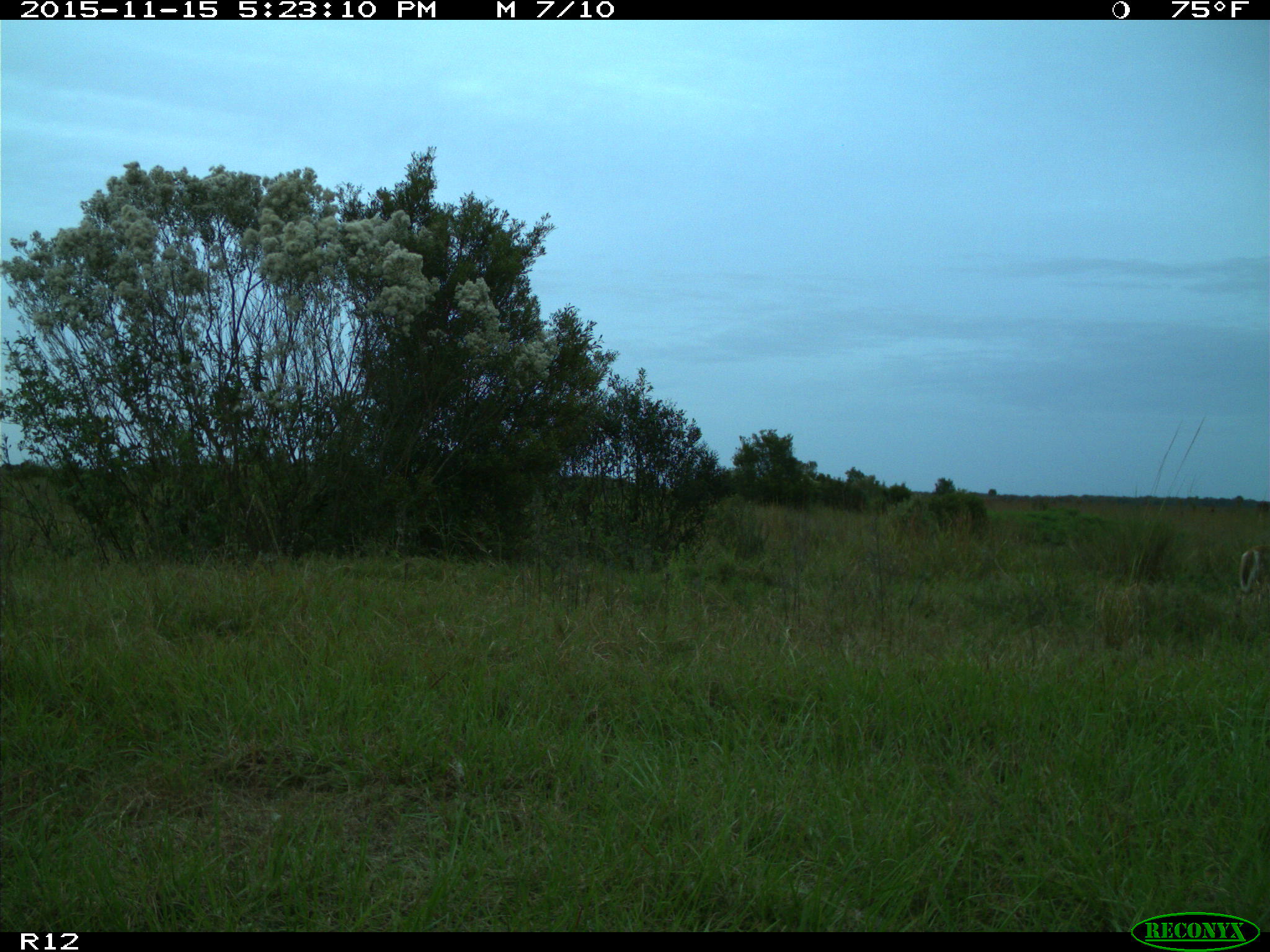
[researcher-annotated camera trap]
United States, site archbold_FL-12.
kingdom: Animalia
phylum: Chordata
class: Mammalia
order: Artiodactyla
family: Cervidae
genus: Odocoileus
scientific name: Odocoileus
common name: deer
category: unidentified deer